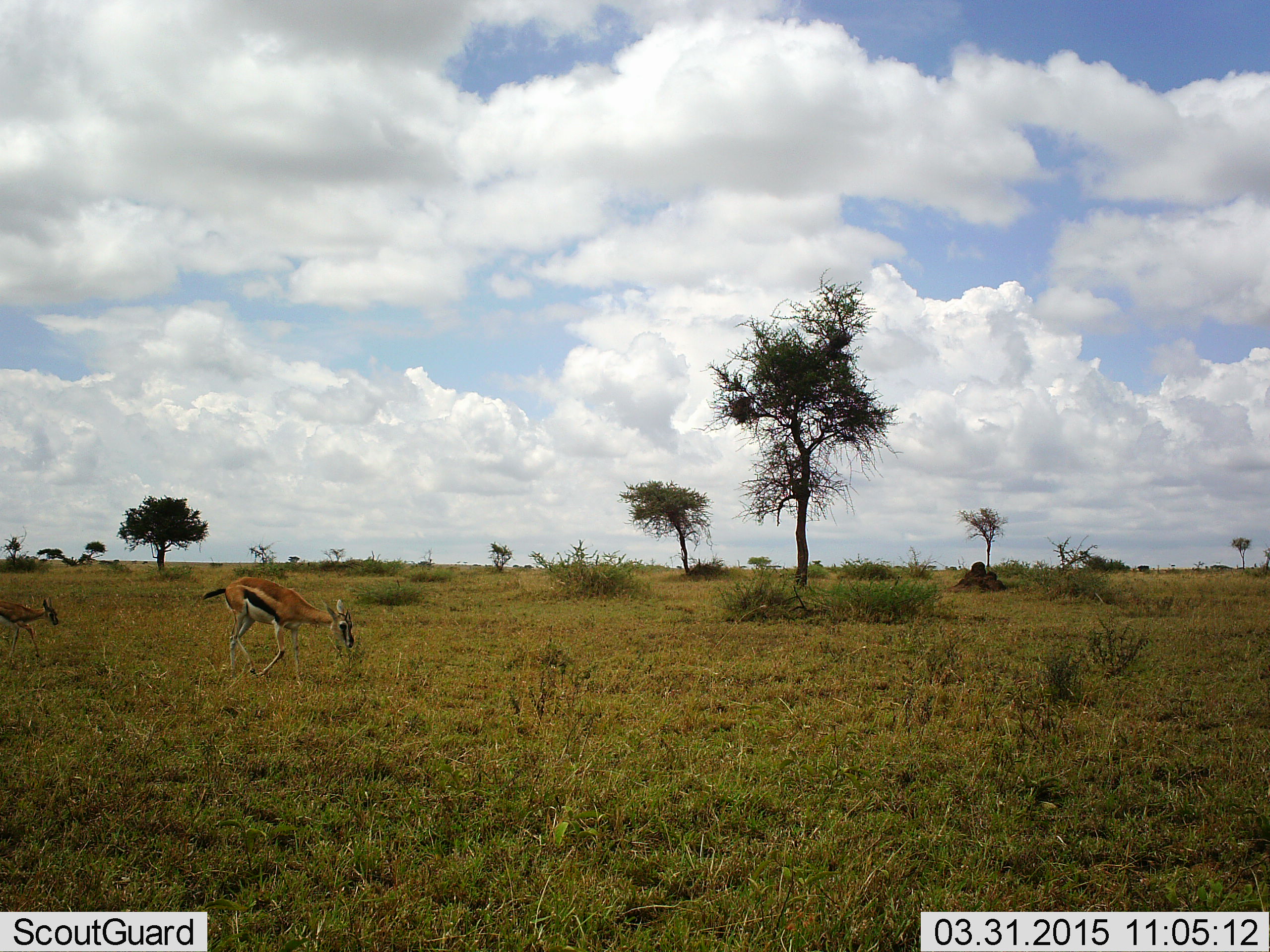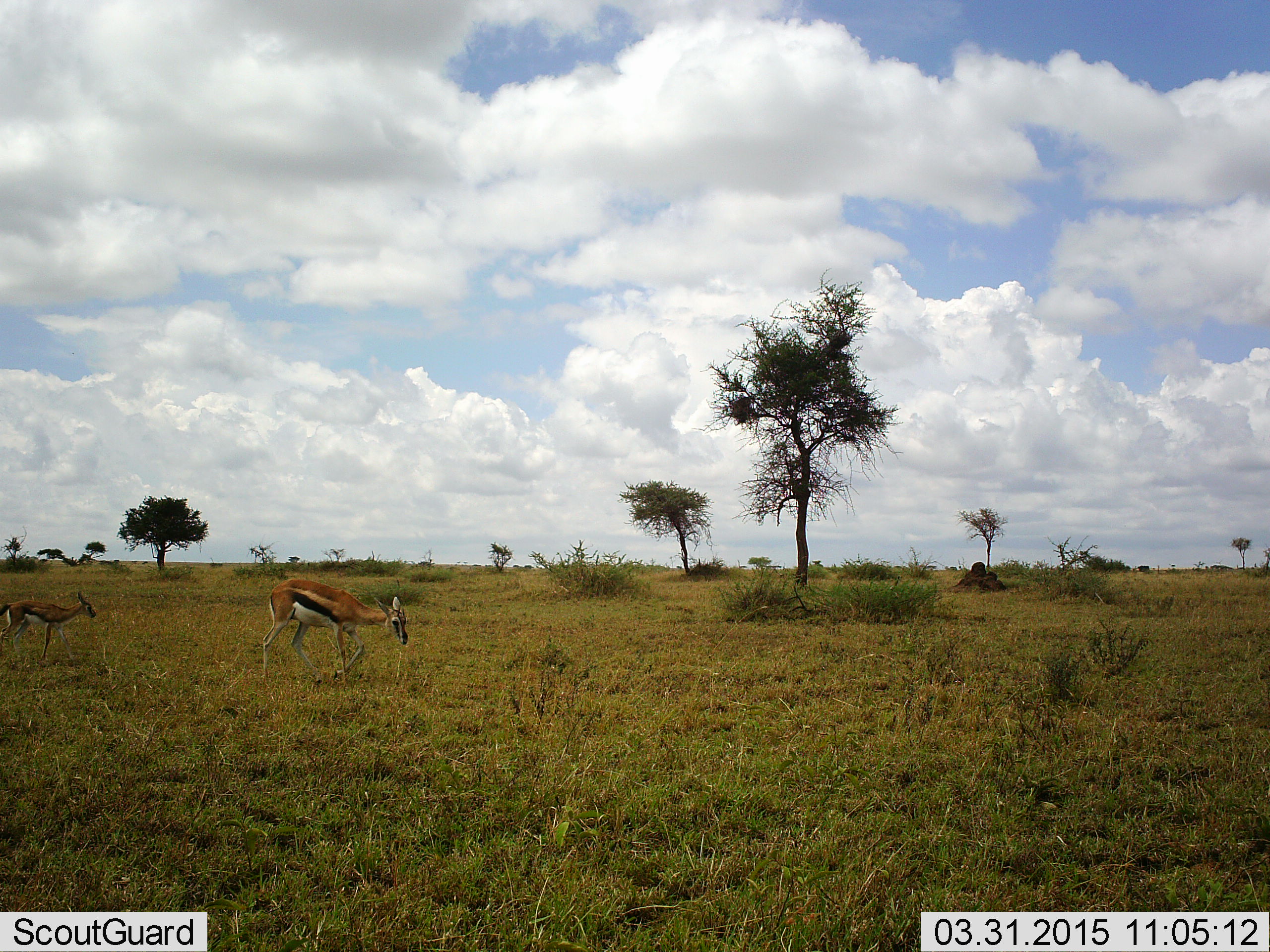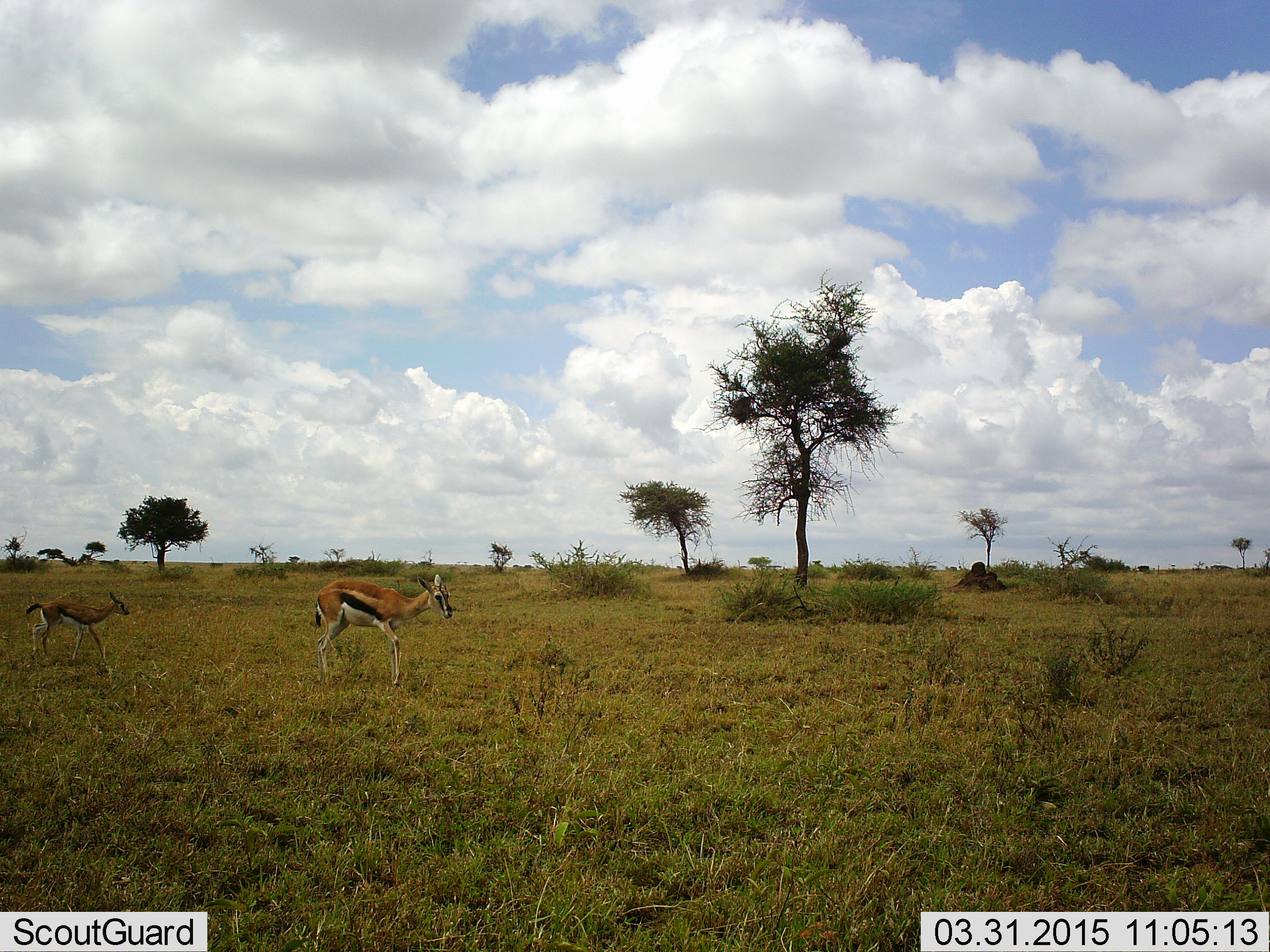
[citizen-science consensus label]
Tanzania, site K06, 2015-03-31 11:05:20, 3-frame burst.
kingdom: Animalia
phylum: Chordata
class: Mammalia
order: Artiodactyla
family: Bovidae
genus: Eudorcas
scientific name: Eudorcas thomsonii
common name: thomson's gazelle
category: gazellethomsons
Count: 2.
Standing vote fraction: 10%.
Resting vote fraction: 0%.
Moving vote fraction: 100%.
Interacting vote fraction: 0%.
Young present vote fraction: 50%.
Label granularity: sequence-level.